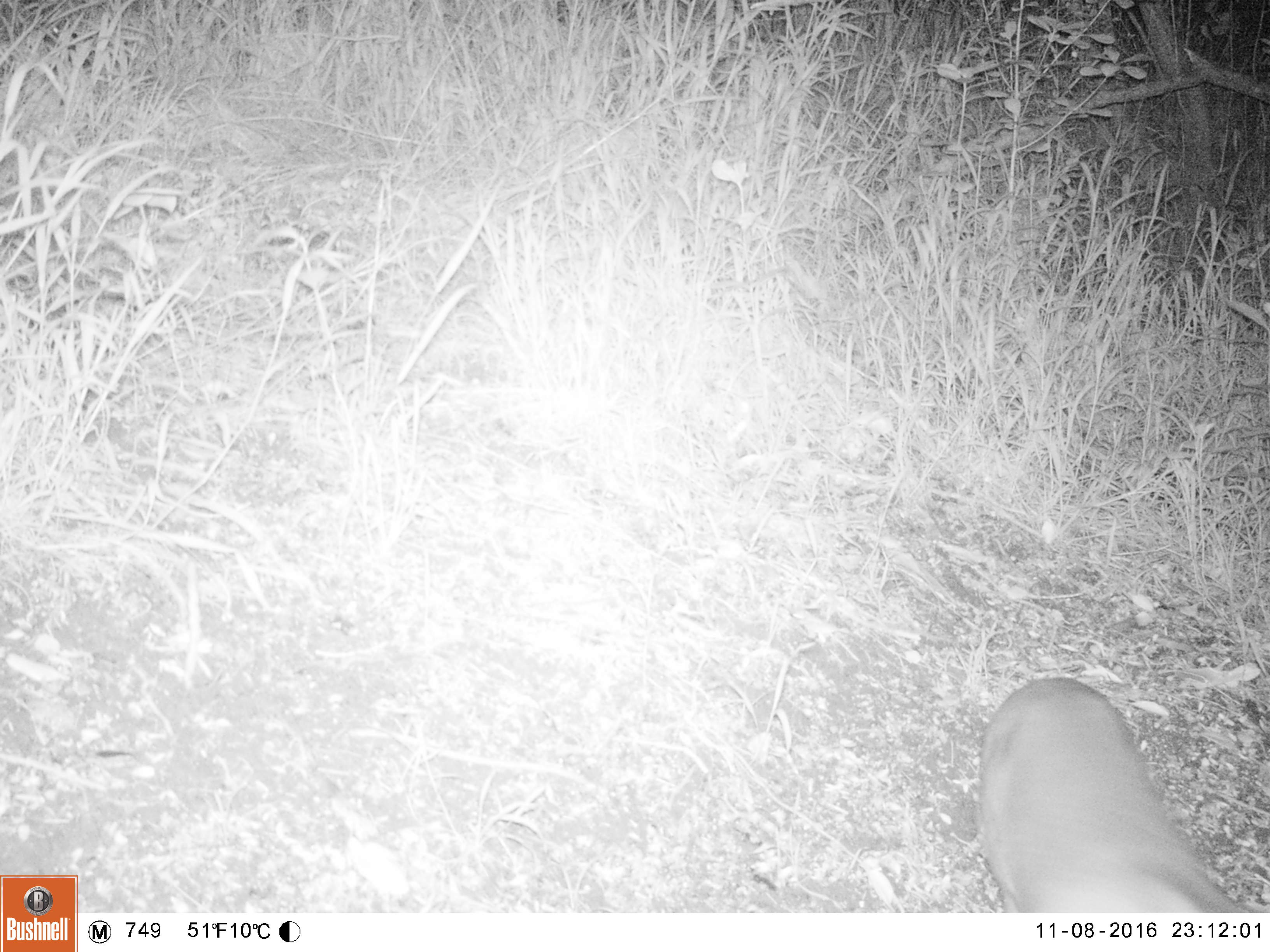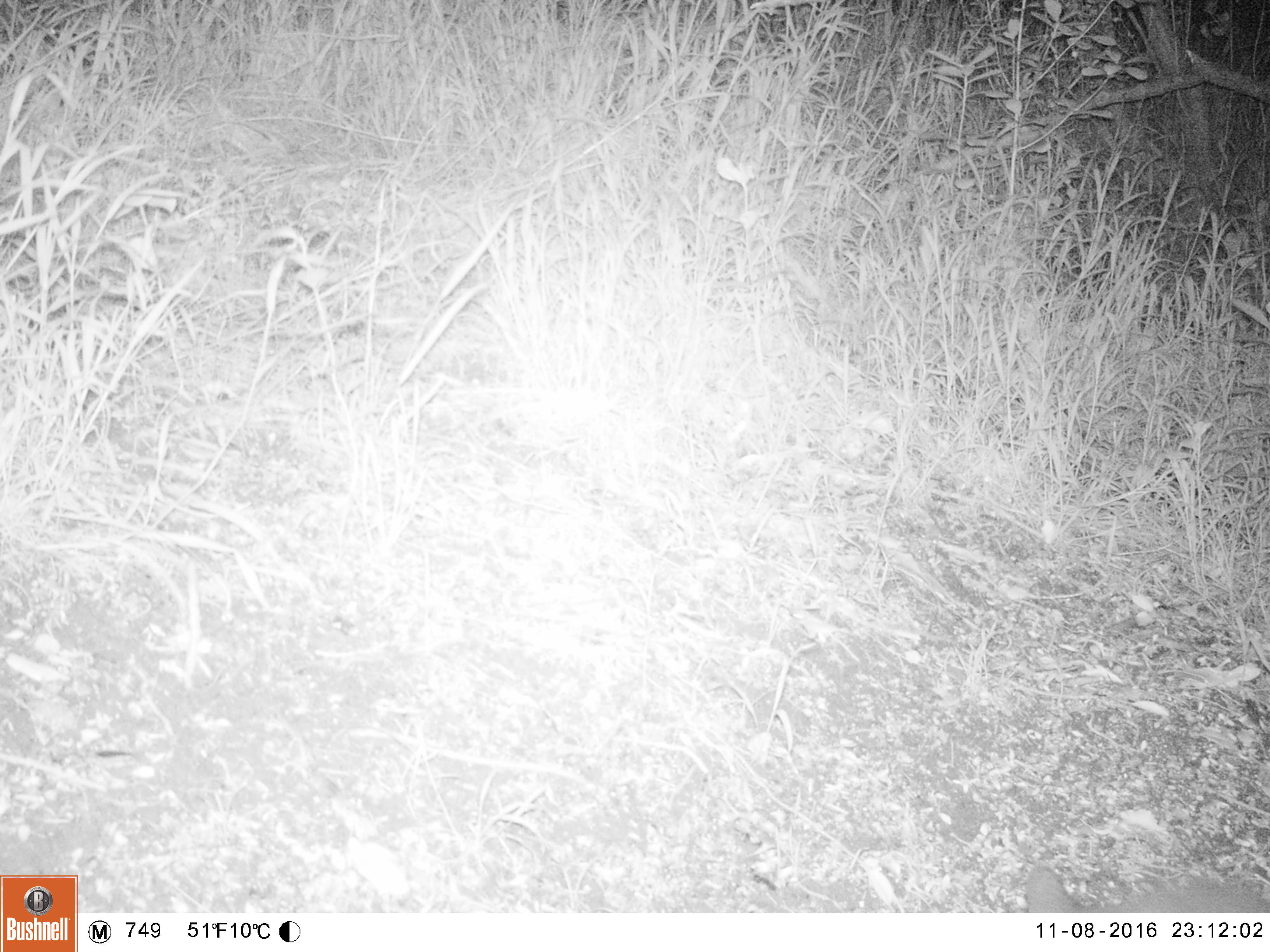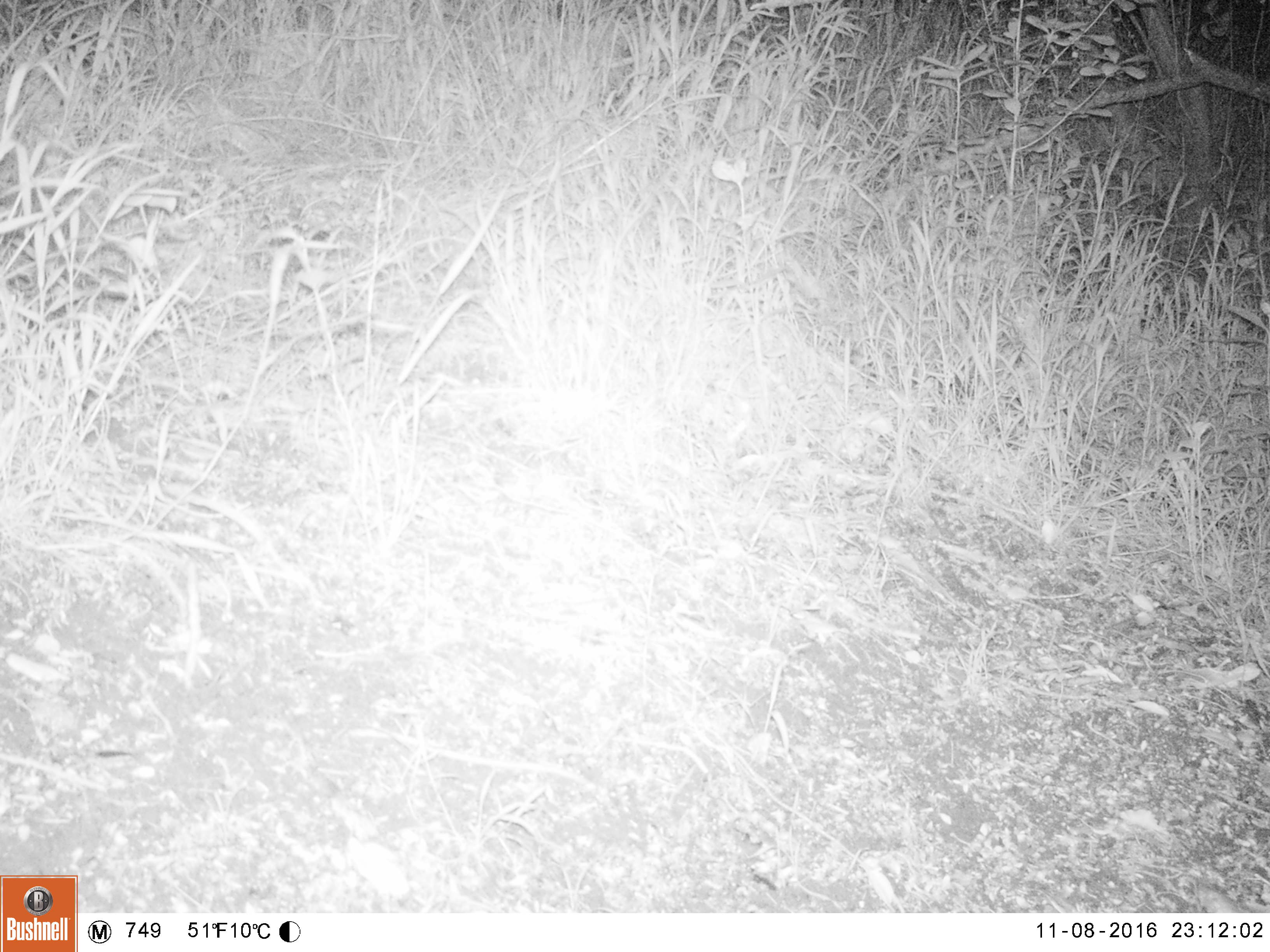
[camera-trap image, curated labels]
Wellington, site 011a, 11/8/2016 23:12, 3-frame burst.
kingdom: Animalia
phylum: Chordata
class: Mammalia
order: Carnivora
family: Felidae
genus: Felis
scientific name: Felis catus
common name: cat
Cat (Felis catus).